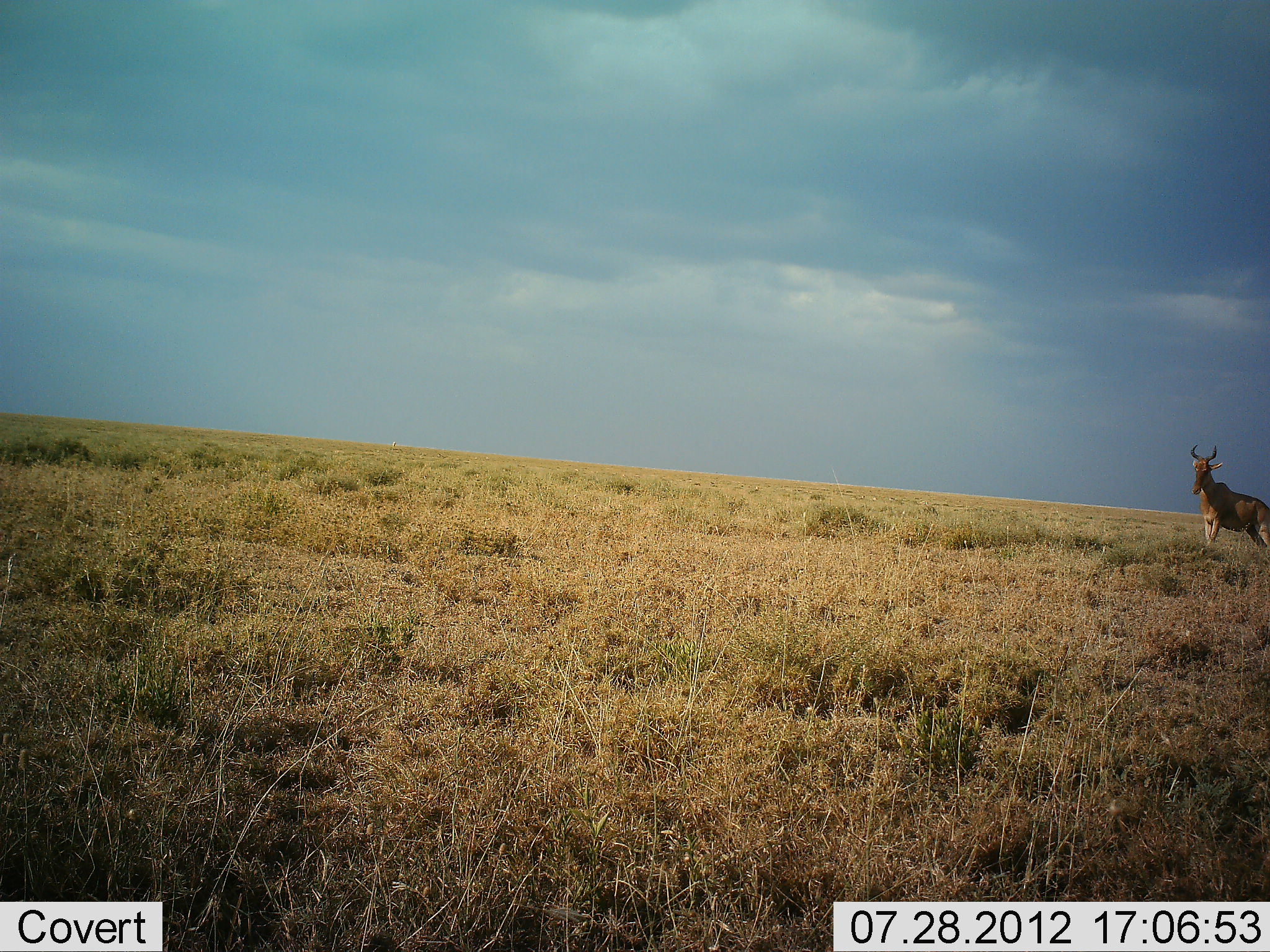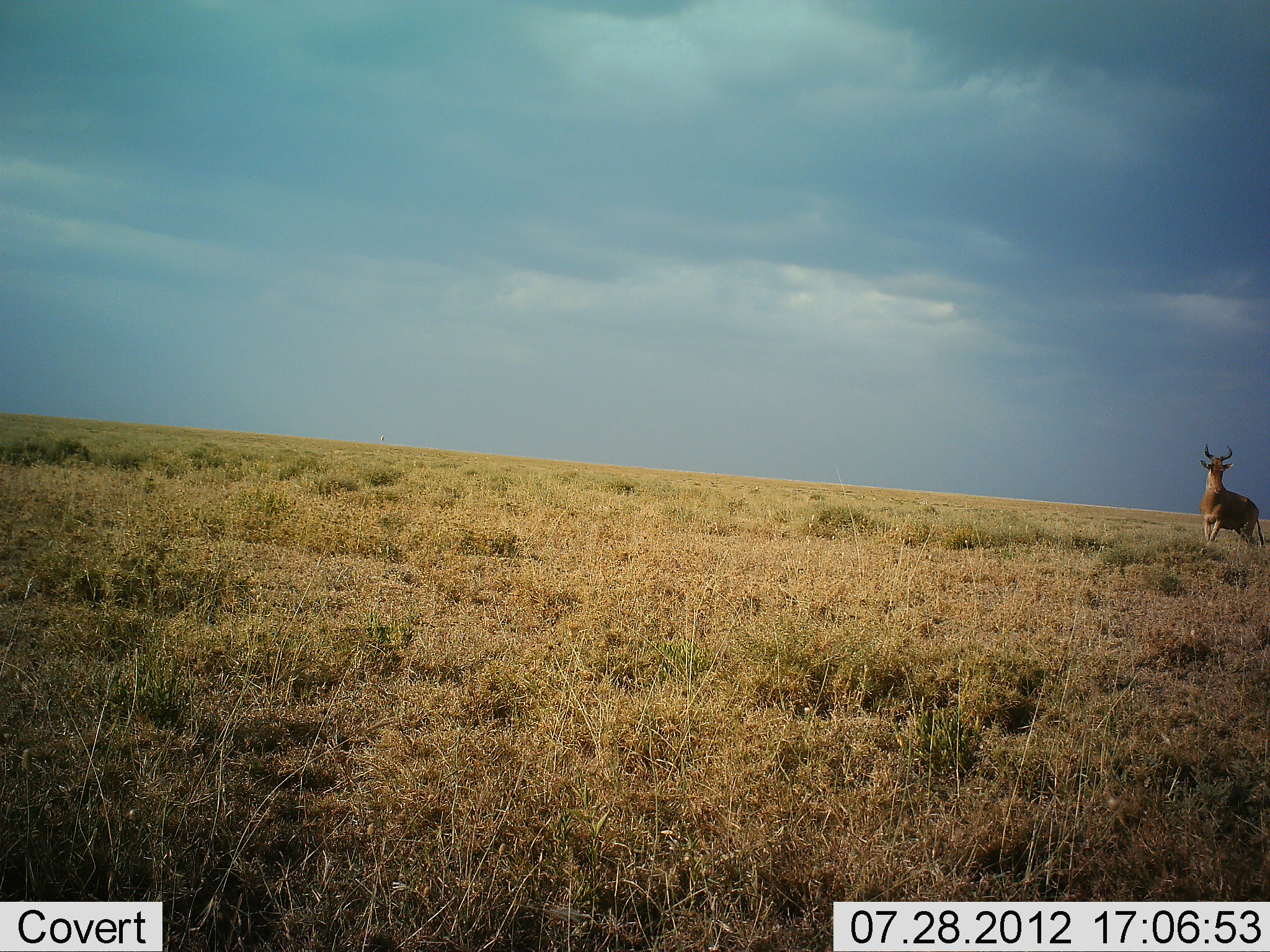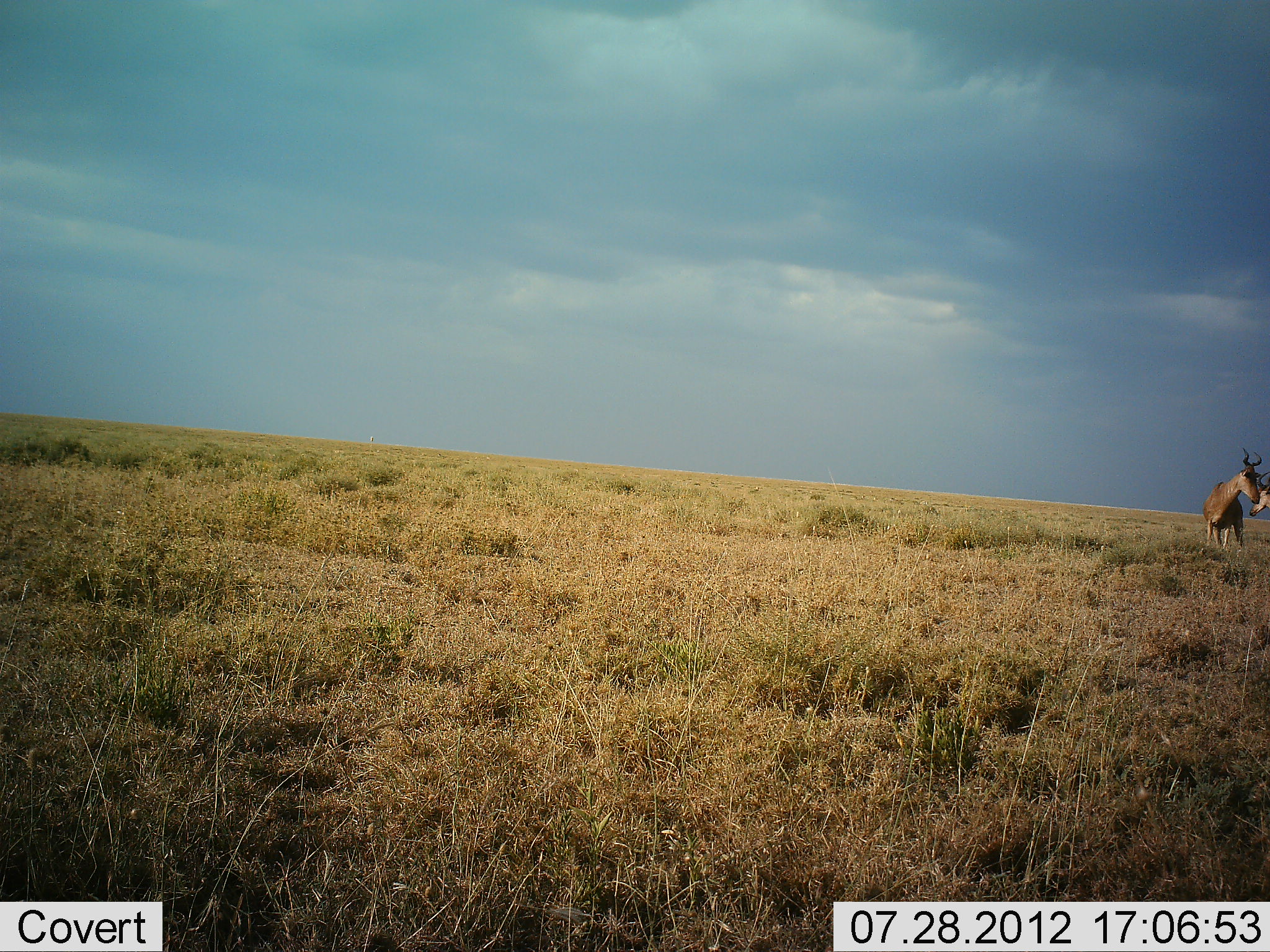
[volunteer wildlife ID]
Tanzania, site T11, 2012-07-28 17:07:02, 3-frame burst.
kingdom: Animalia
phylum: Chordata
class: Mammalia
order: Artiodactyla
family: Bovidae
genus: Alcelaphus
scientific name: Alcelaphus buselaphus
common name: hartebeest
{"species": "hartebeest (Alcelaphus buselaphus)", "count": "2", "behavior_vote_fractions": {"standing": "100%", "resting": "0%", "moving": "10%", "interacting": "0%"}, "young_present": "0%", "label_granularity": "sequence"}